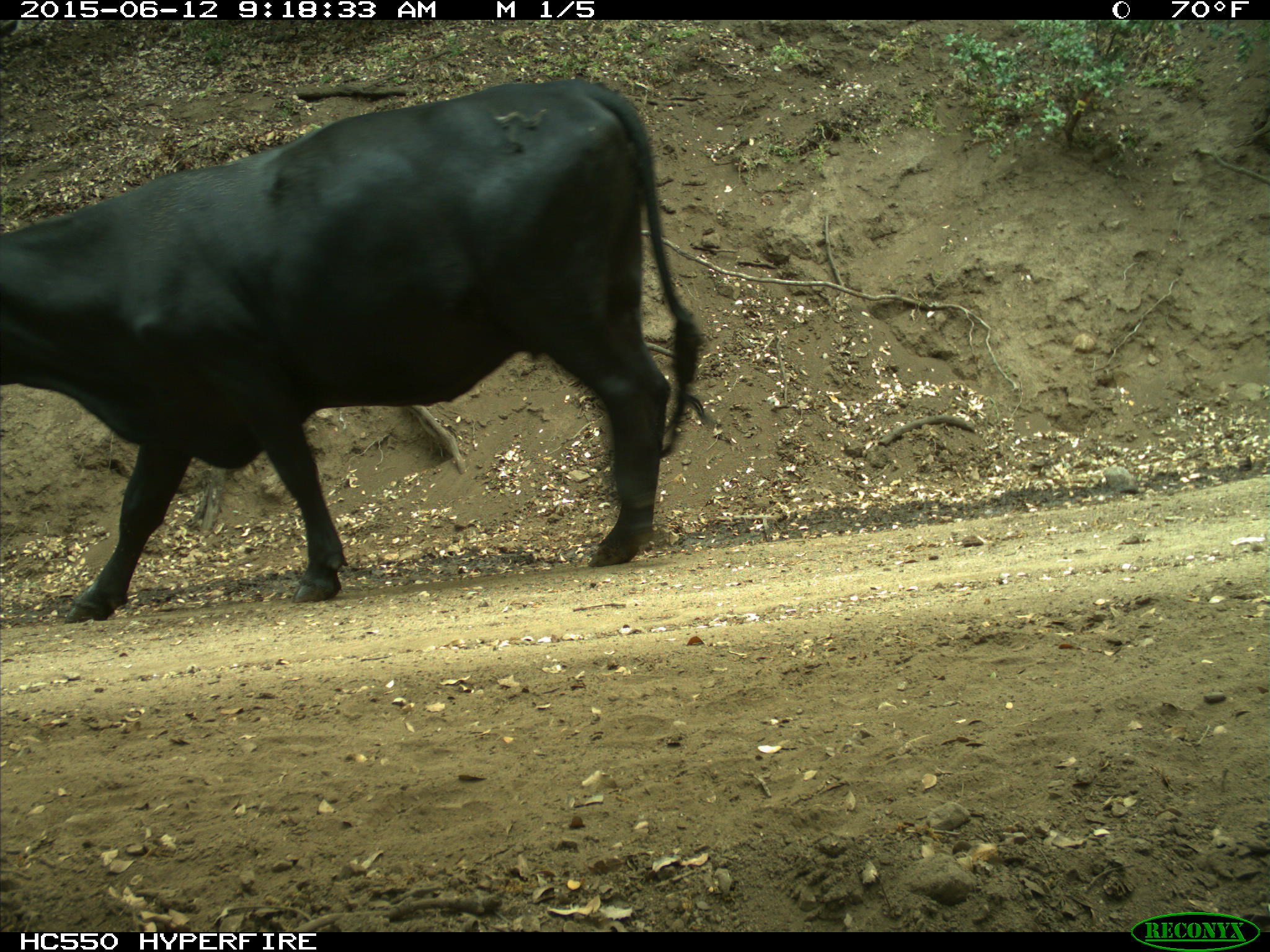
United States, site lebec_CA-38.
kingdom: Animalia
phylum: Chordata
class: Mammalia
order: Artiodactyla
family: Bovidae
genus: Bos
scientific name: Bos taurus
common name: domestic cow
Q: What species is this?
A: Bos taurus (domestic cow).